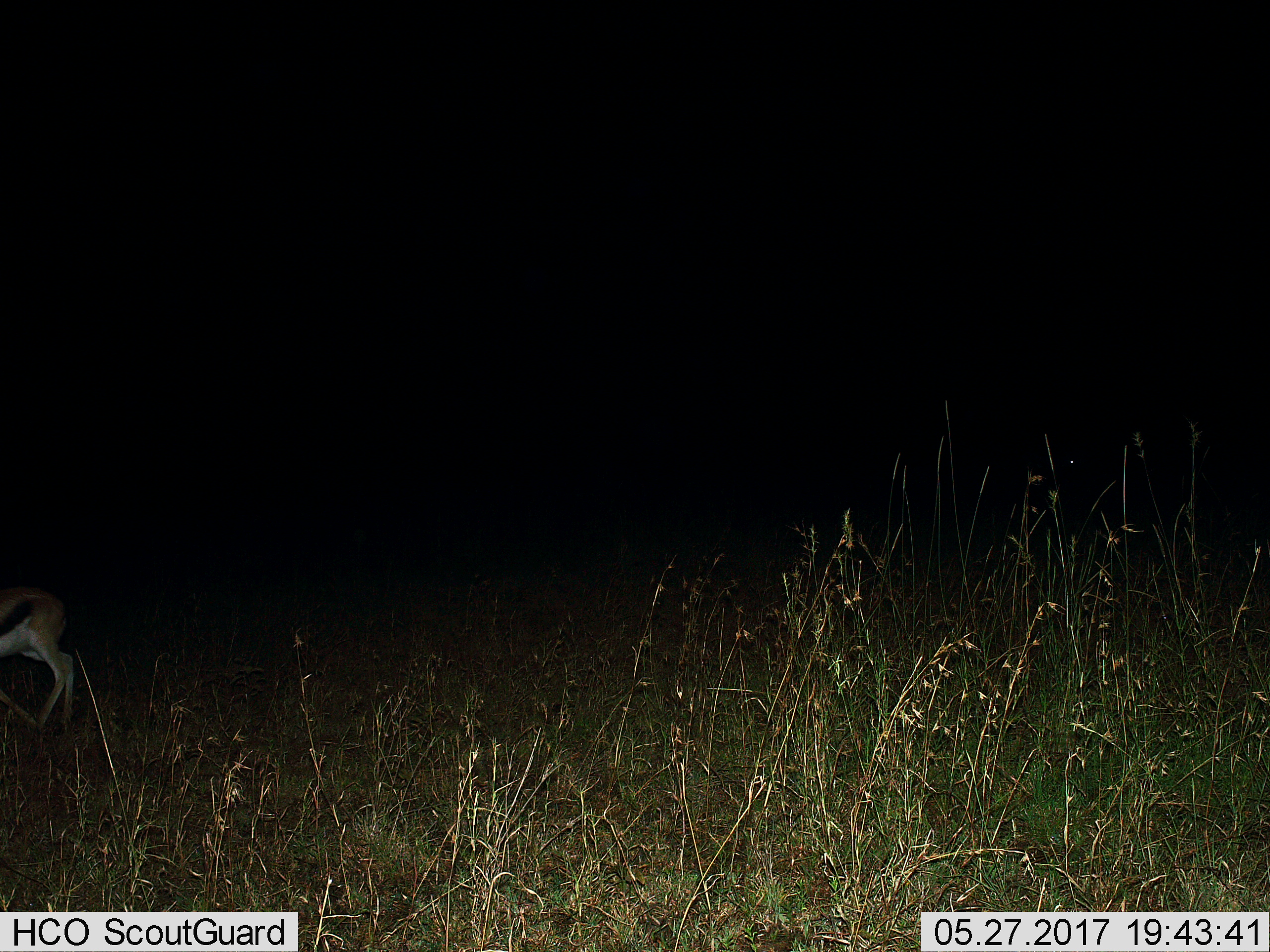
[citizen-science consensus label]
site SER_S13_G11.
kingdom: Animalia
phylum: Chordata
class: Mammalia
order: Artiodactyla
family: Bovidae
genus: Eudorcas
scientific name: Eudorcas thomsonii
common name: thomson's gazelle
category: gazellethomsons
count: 1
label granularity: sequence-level